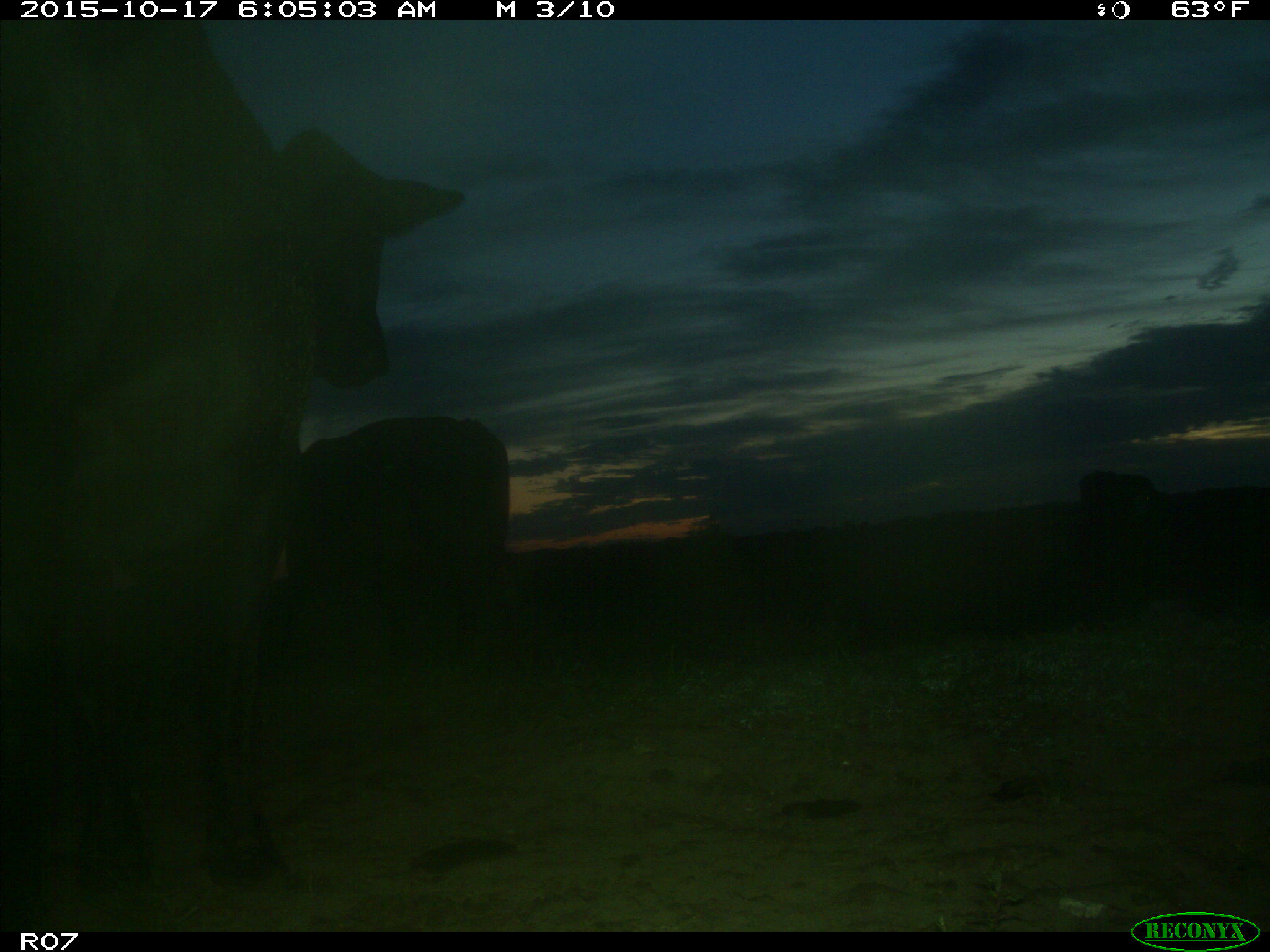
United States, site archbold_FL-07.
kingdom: Animalia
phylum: Chordata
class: Mammalia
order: Artiodactyla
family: Bovidae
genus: Bos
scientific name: Bos taurus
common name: domestic cow